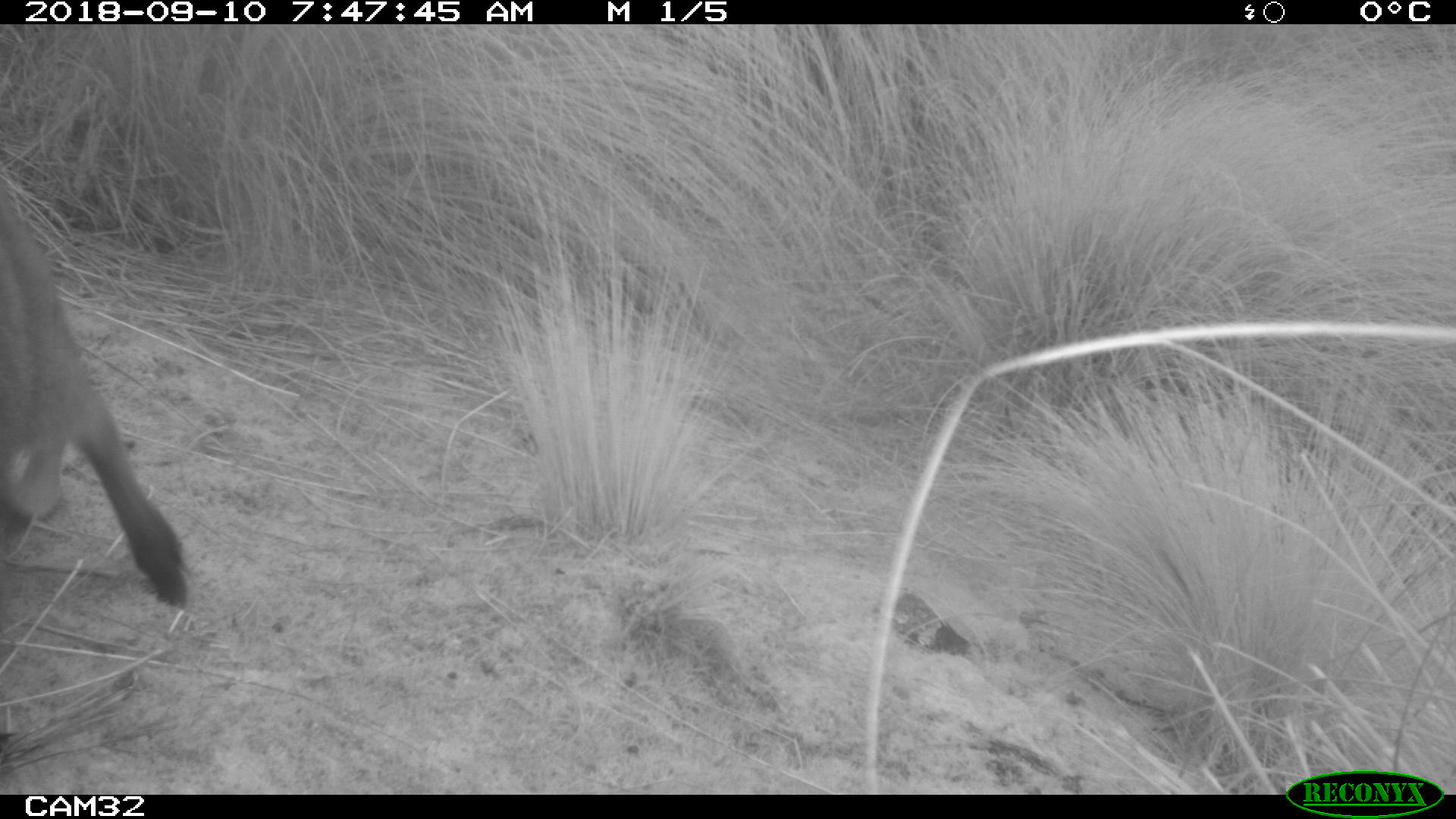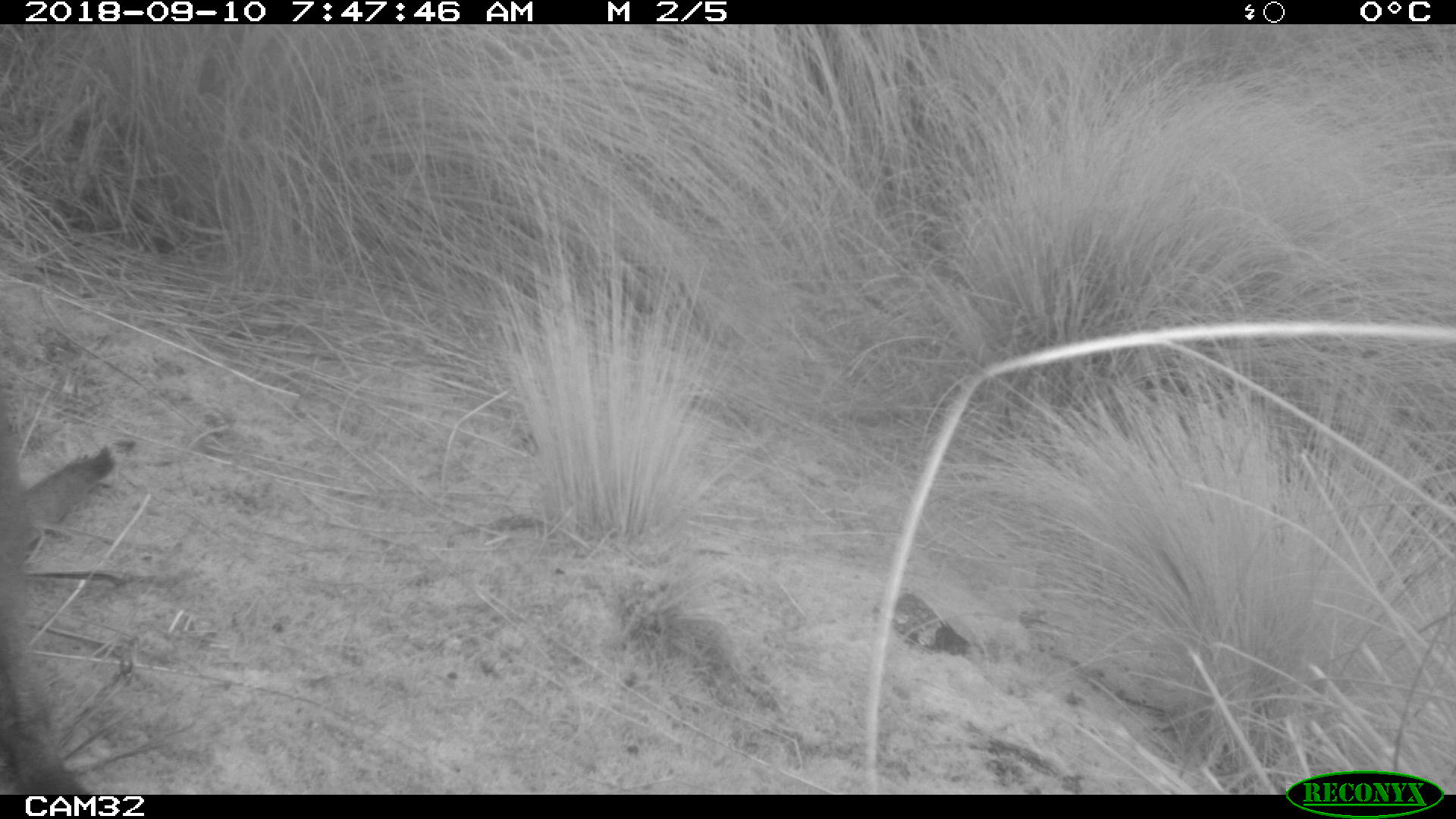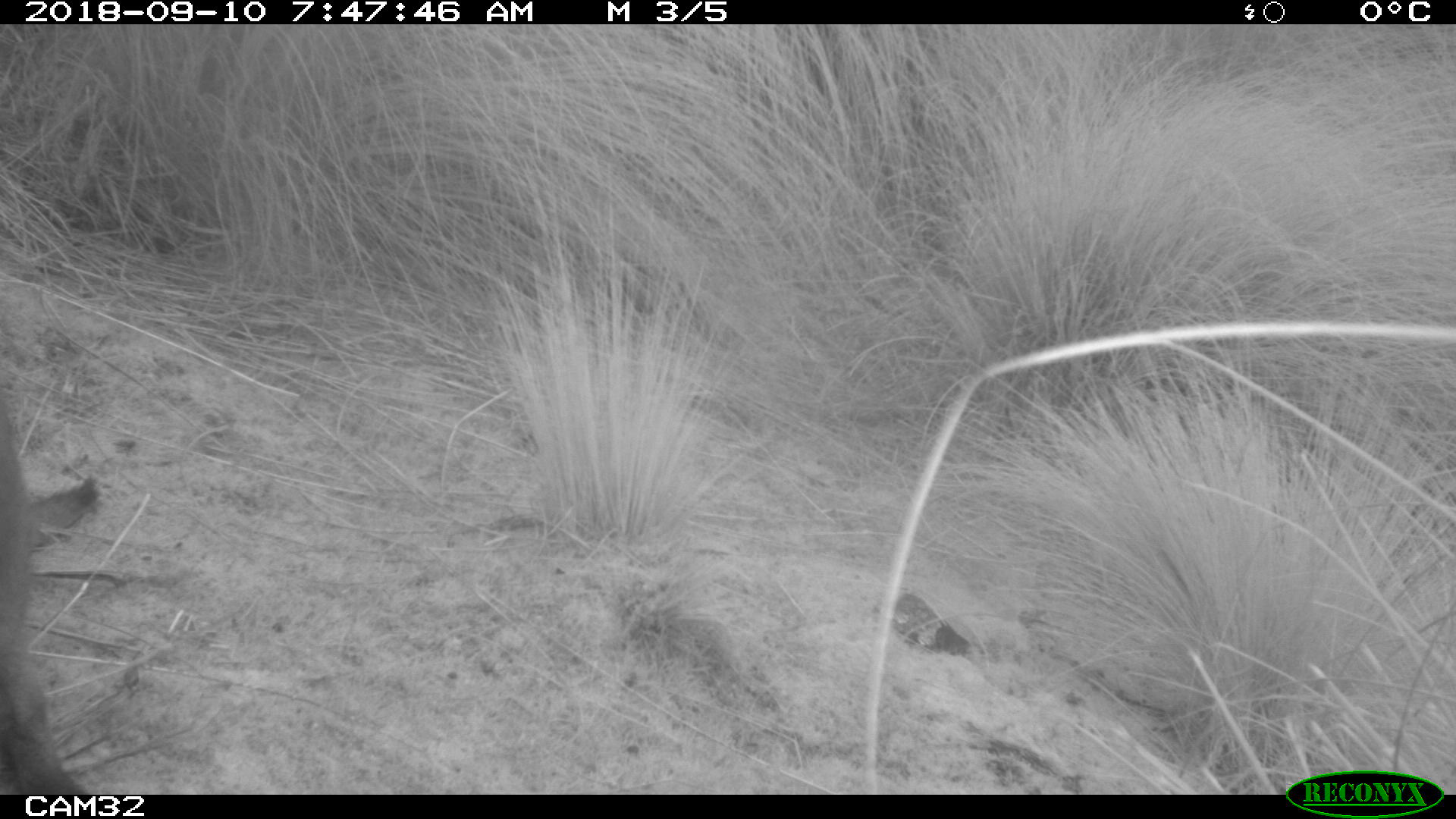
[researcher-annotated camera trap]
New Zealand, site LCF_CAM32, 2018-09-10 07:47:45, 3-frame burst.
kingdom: Animalia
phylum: Chordata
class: Mammalia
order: Diprotodontia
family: Macropodidae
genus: Notamacropus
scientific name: Notamacropus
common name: wallaby